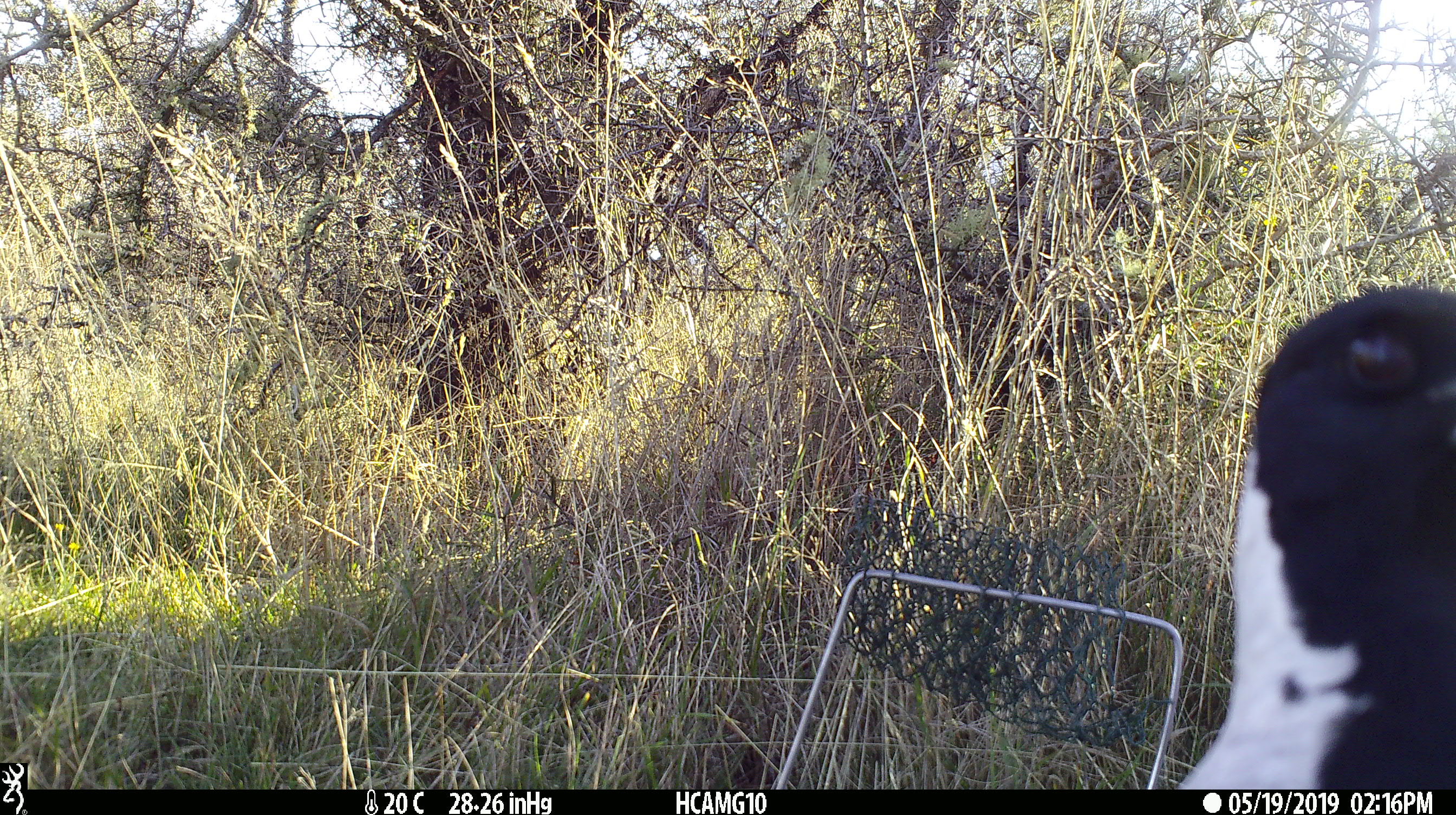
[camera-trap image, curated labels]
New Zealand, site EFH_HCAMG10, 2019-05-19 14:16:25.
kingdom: Animalia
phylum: Chordata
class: Aves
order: Passeriformes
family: Artamidae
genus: Gymnorhina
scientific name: Gymnorhina tibicen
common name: australian magpie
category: magpie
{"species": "magpie (australian magpie) (Gymnorhina tibicen)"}